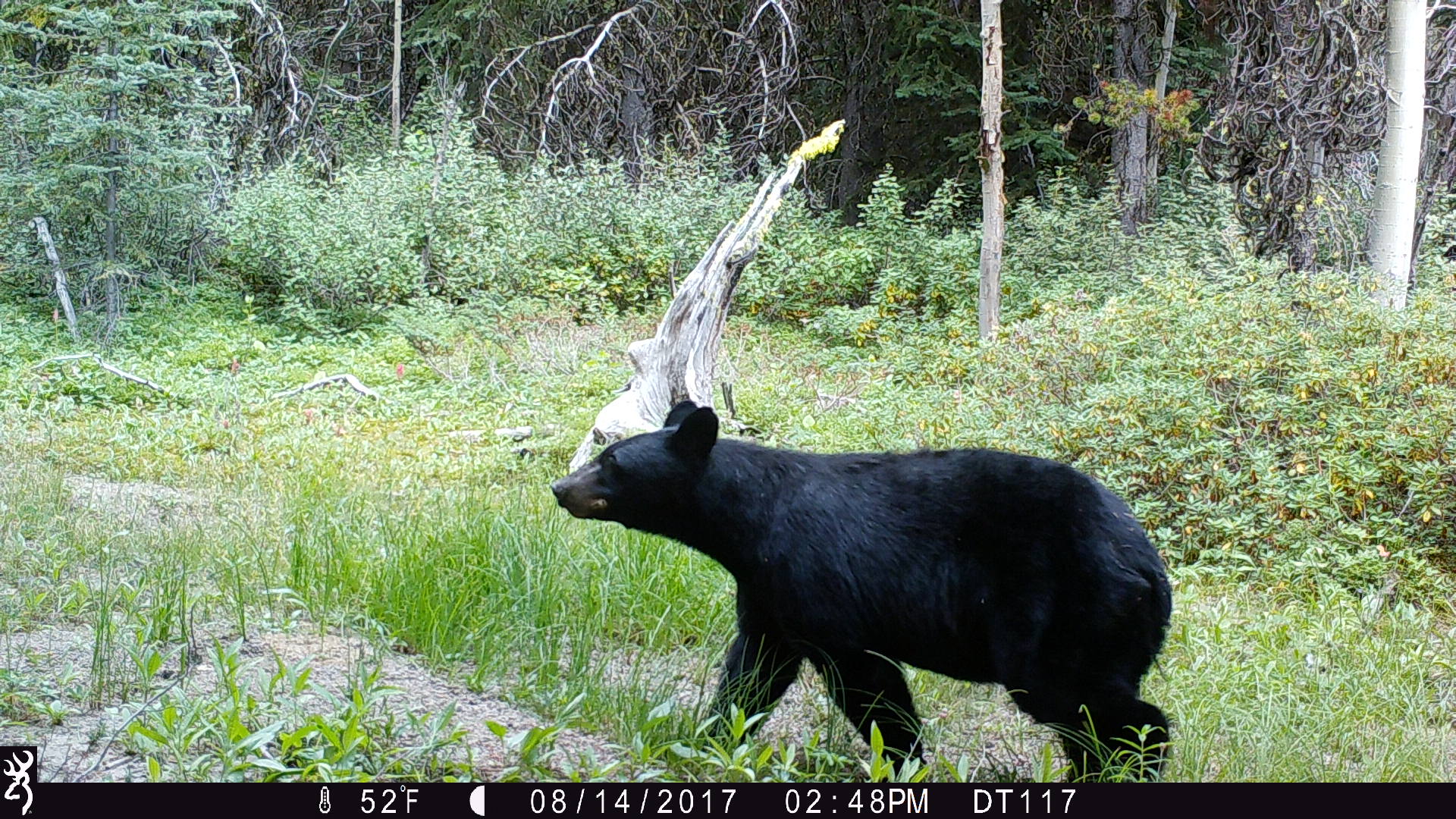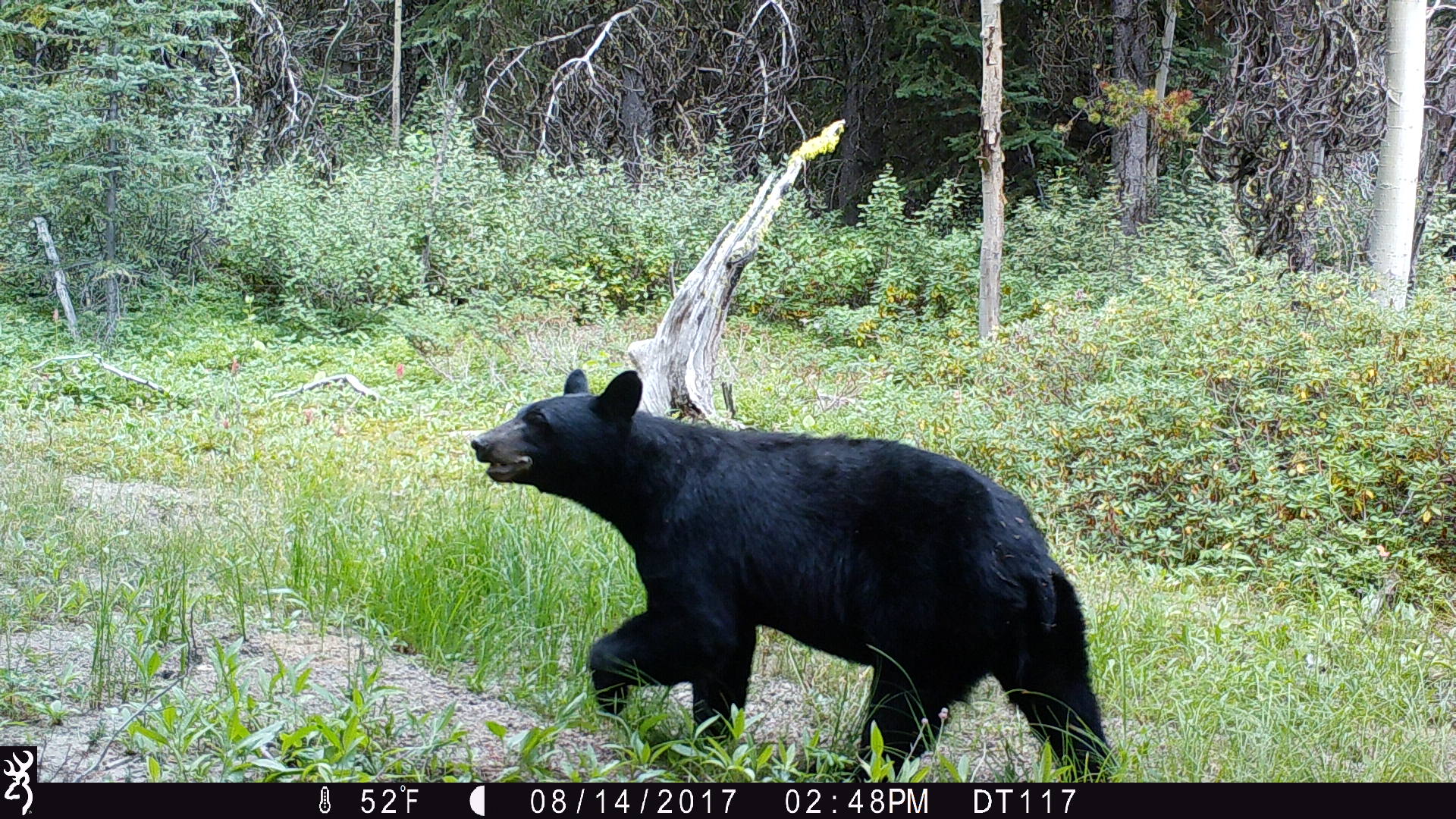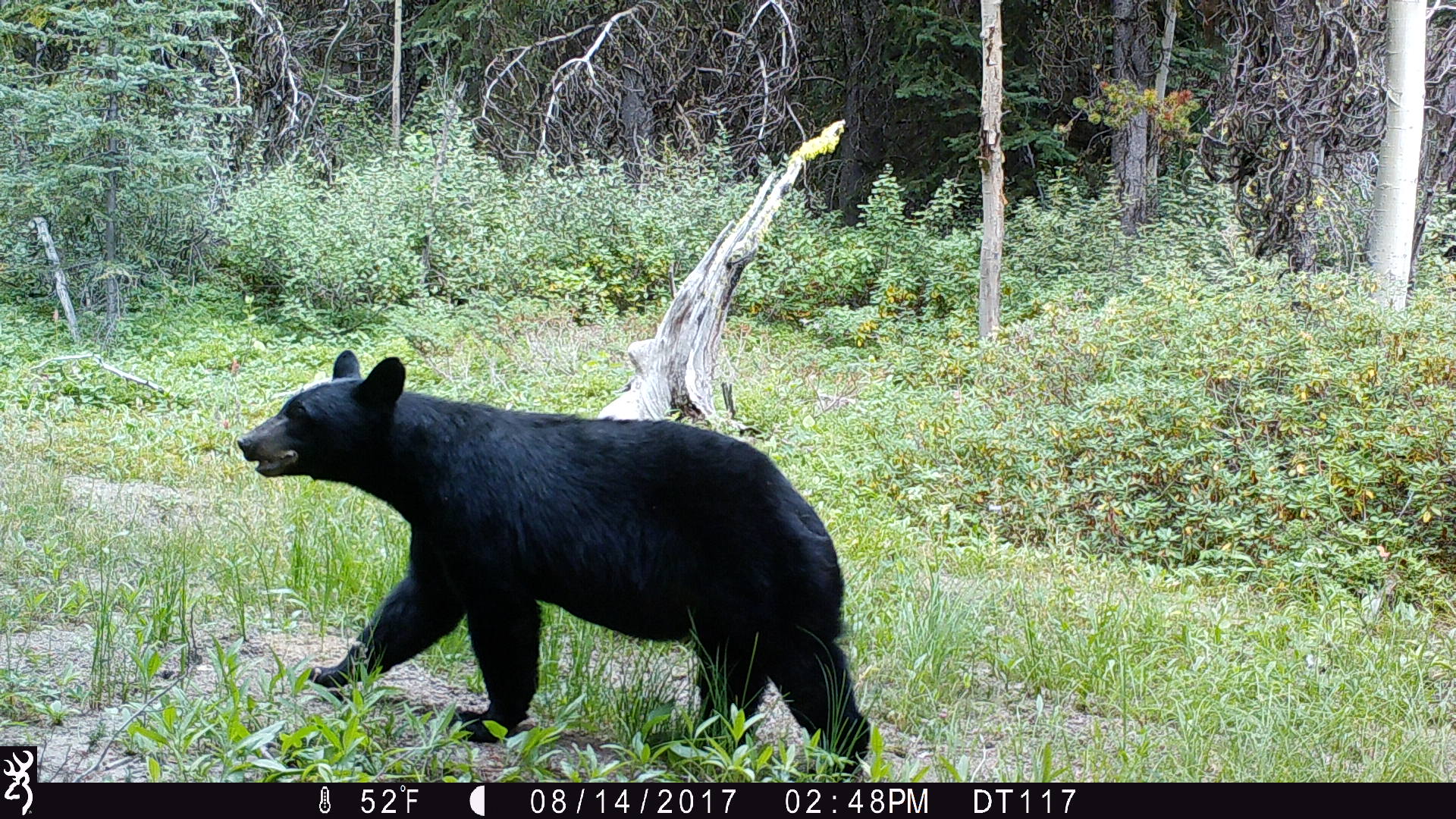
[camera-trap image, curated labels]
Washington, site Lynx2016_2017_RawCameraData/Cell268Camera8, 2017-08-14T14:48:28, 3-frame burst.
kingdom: Animalia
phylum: Chordata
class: Mammalia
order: Carnivora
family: Ursidae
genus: Ursus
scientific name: Ursus americanus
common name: american black bear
Ursus americanus (american black bear). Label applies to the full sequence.